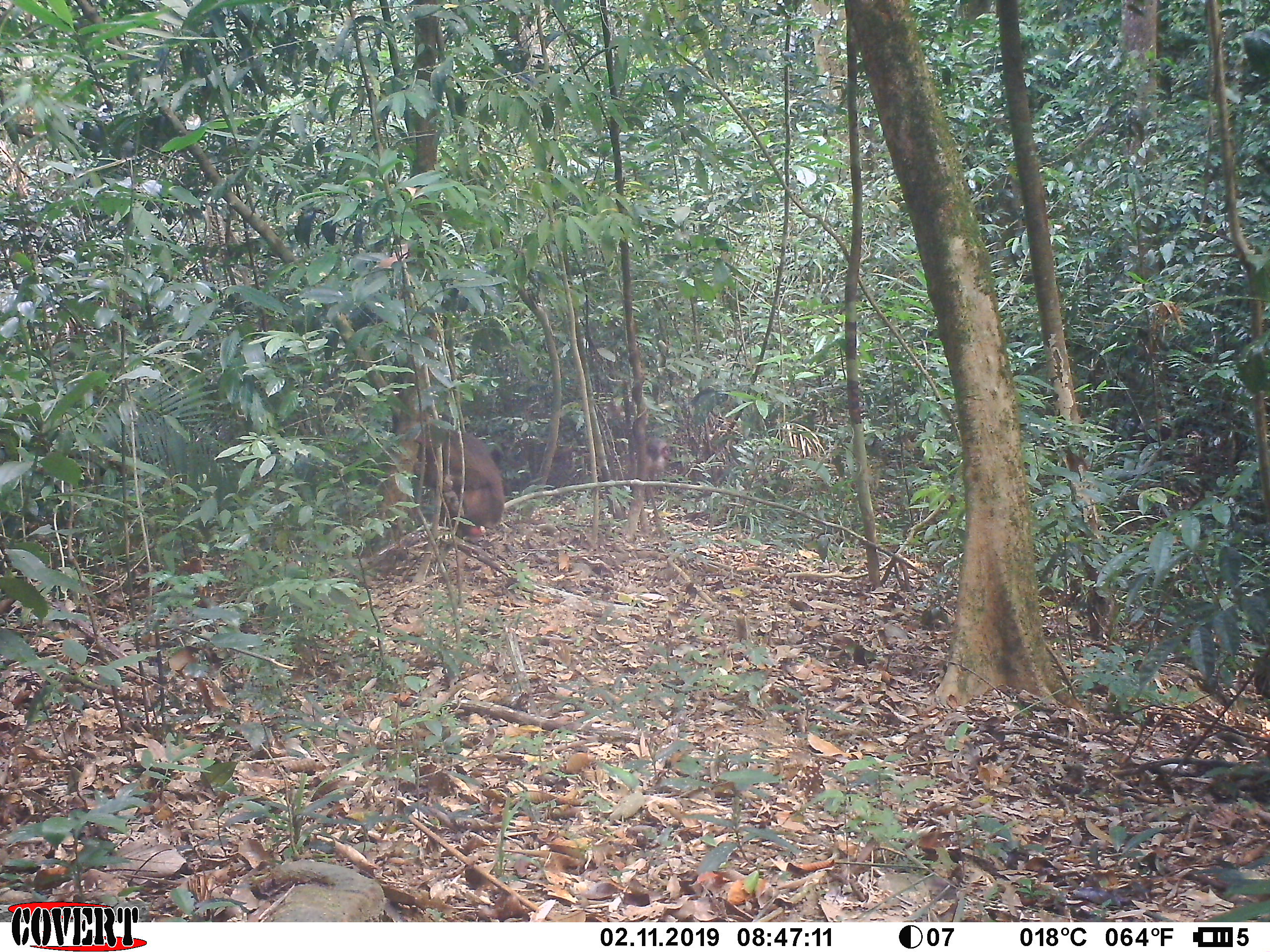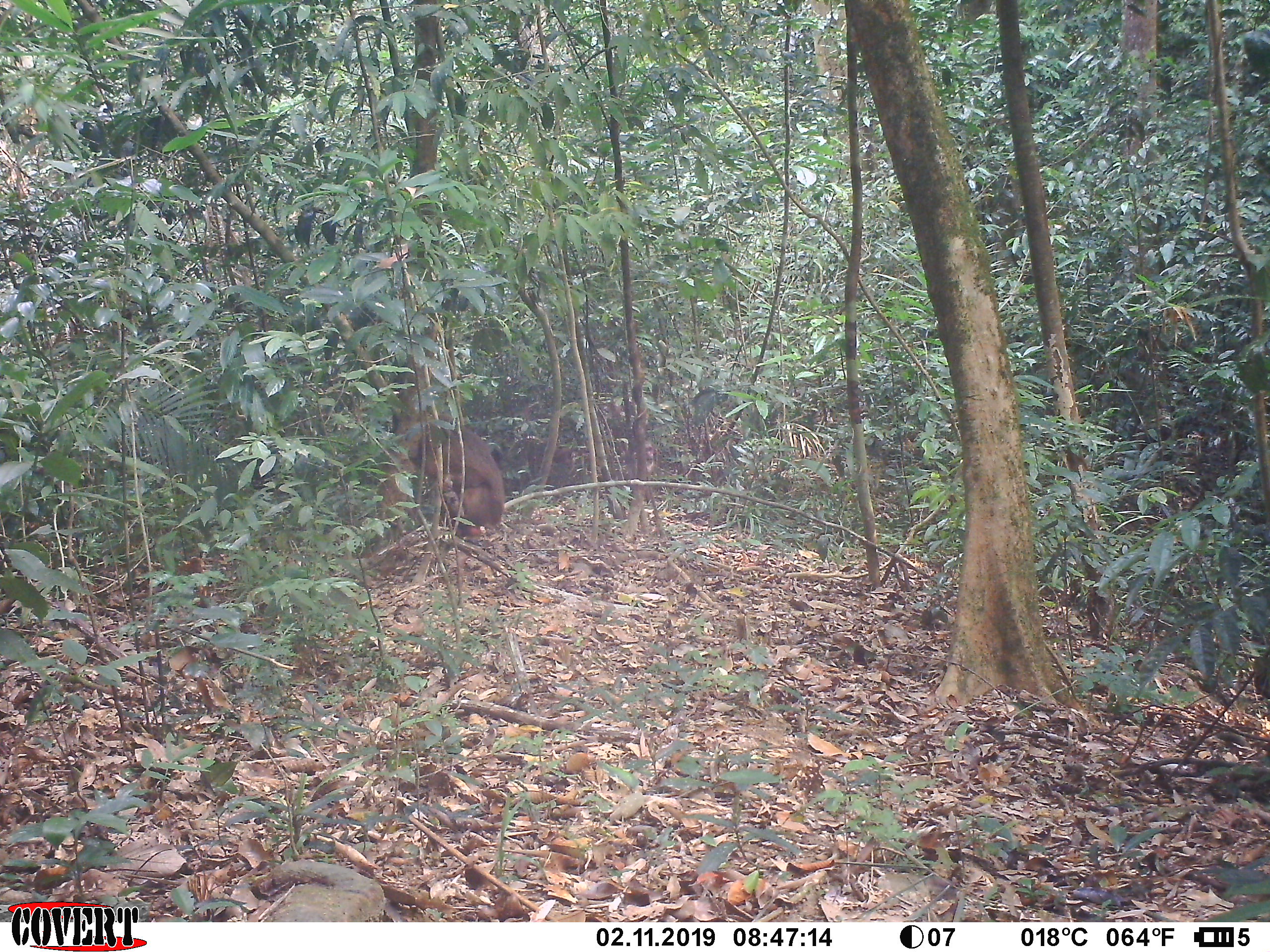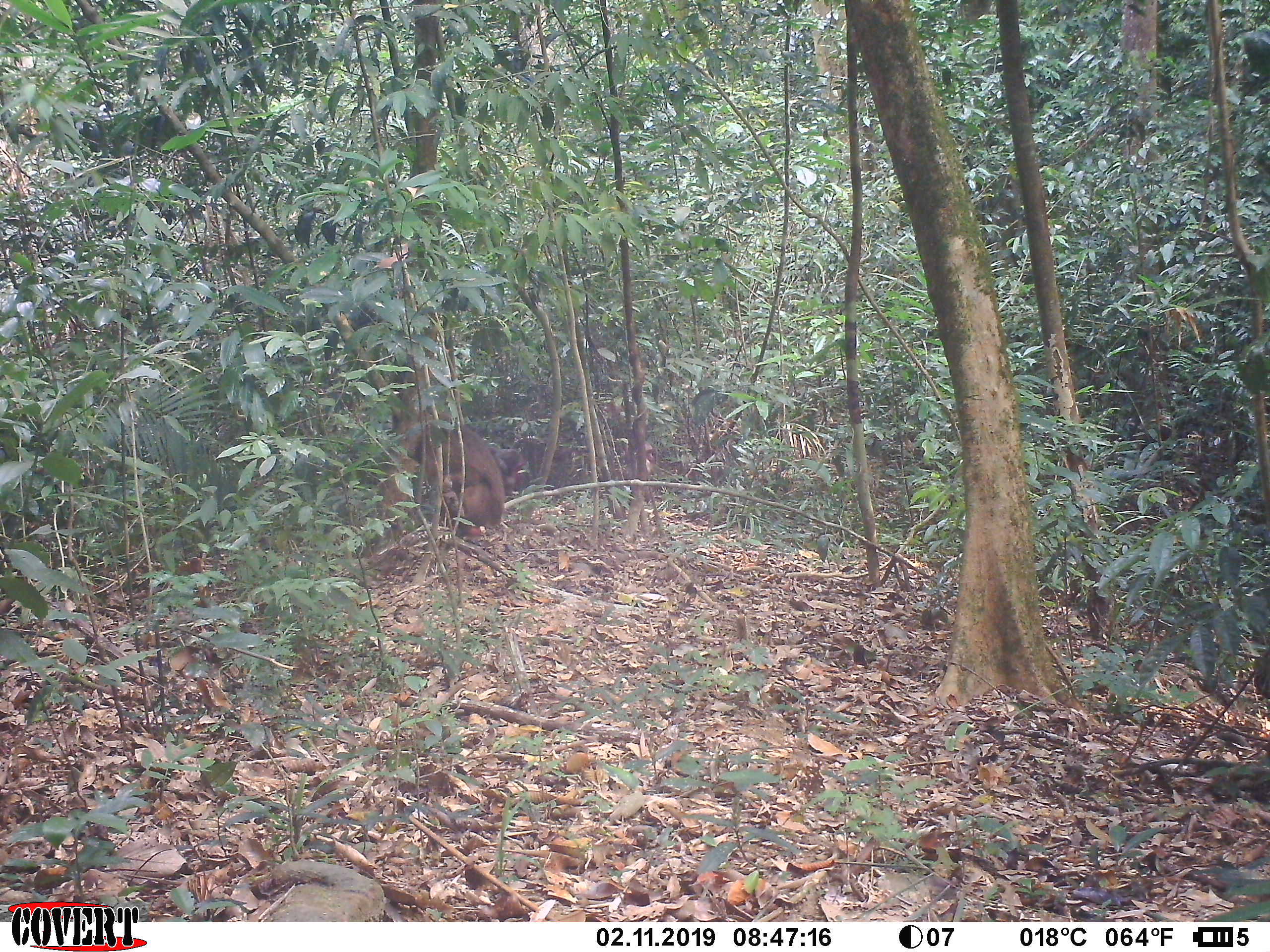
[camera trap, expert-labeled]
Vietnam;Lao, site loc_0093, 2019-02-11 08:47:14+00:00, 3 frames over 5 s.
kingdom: Animalia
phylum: Chordata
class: Mammalia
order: Primates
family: Cercopithecidae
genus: Macaca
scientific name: Macaca arctoides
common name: stump-tailed macaque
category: stump tailed macaque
Stump tailed macaque (stump-tailed macaque) (Macaca arctoides). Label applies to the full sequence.